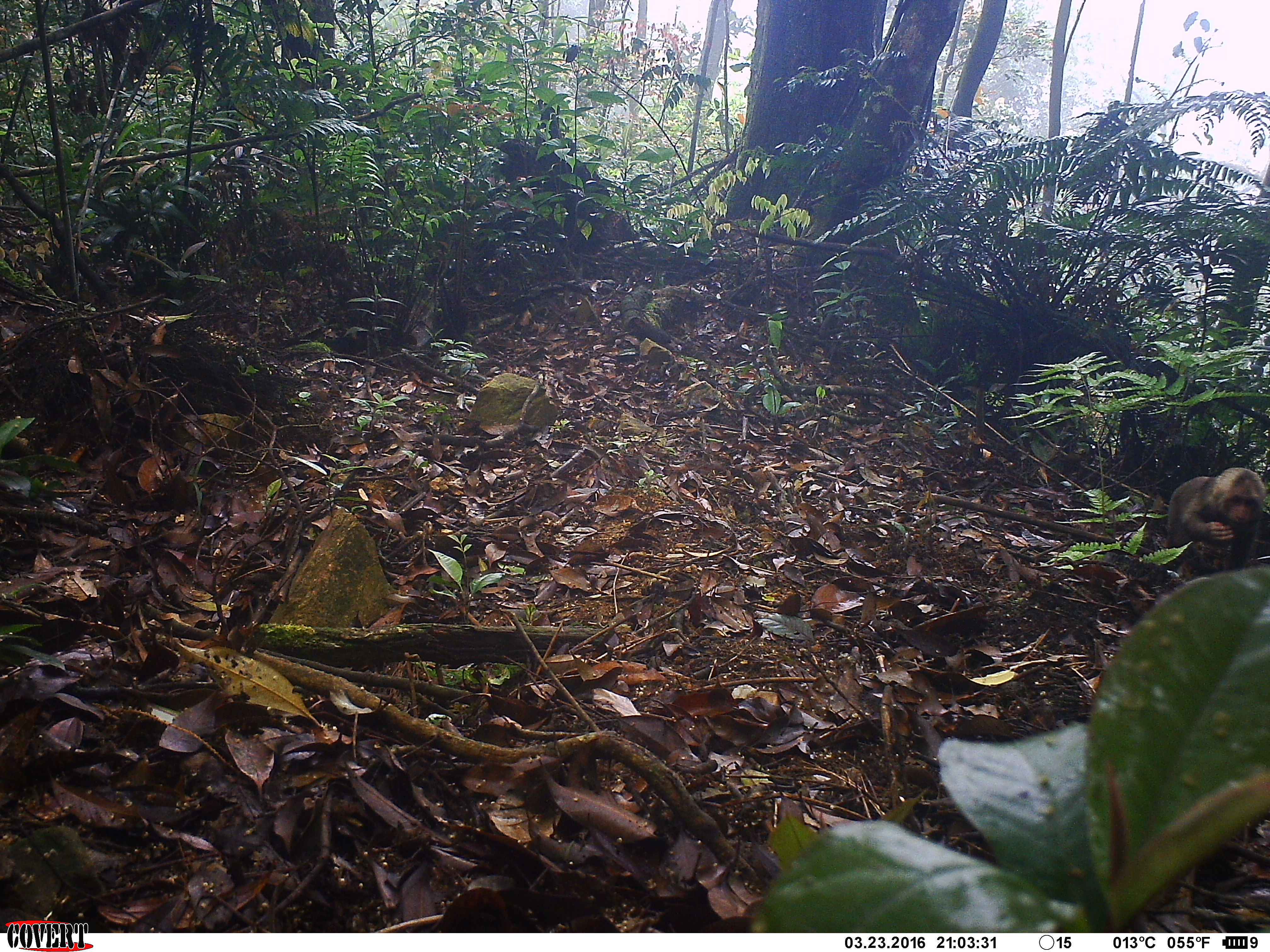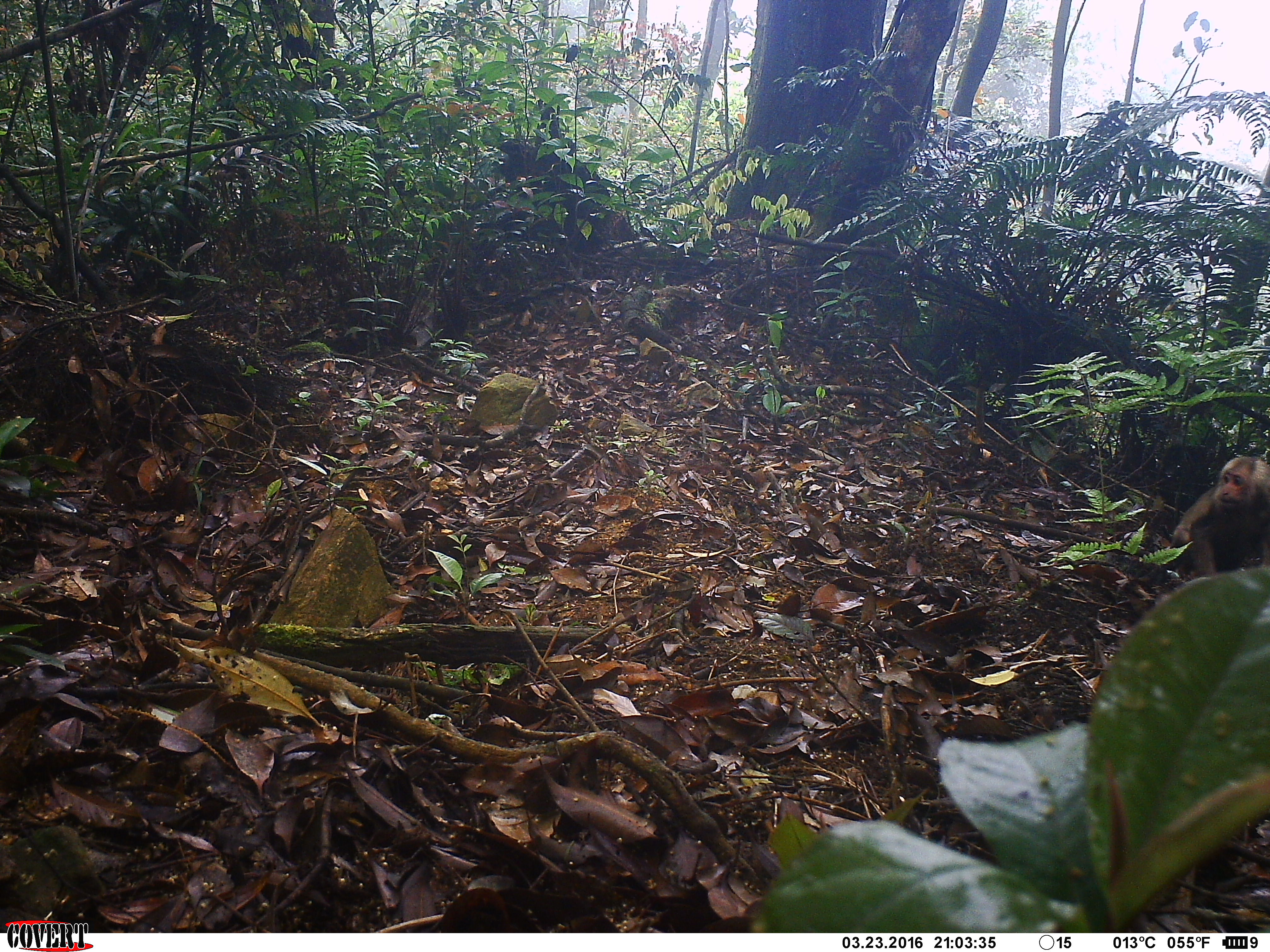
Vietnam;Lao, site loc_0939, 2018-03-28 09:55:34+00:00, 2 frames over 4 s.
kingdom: Animalia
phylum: Chordata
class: Mammalia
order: Primates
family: Cercopithecidae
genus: Macaca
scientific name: Macaca arctoides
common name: stump-tailed macaque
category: stump tailed macaque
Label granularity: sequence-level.